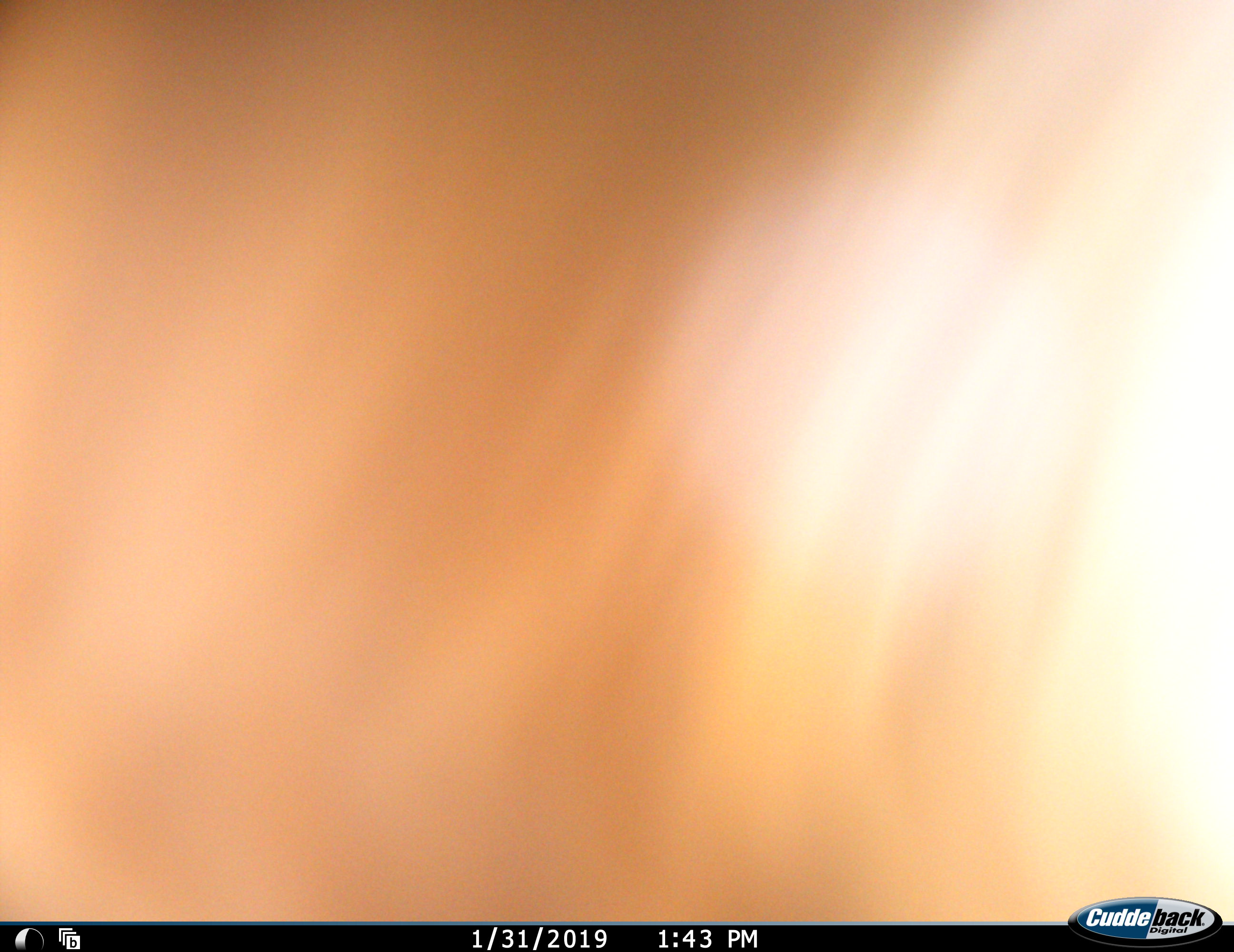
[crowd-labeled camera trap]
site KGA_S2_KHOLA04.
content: unidentified animal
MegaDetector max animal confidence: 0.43